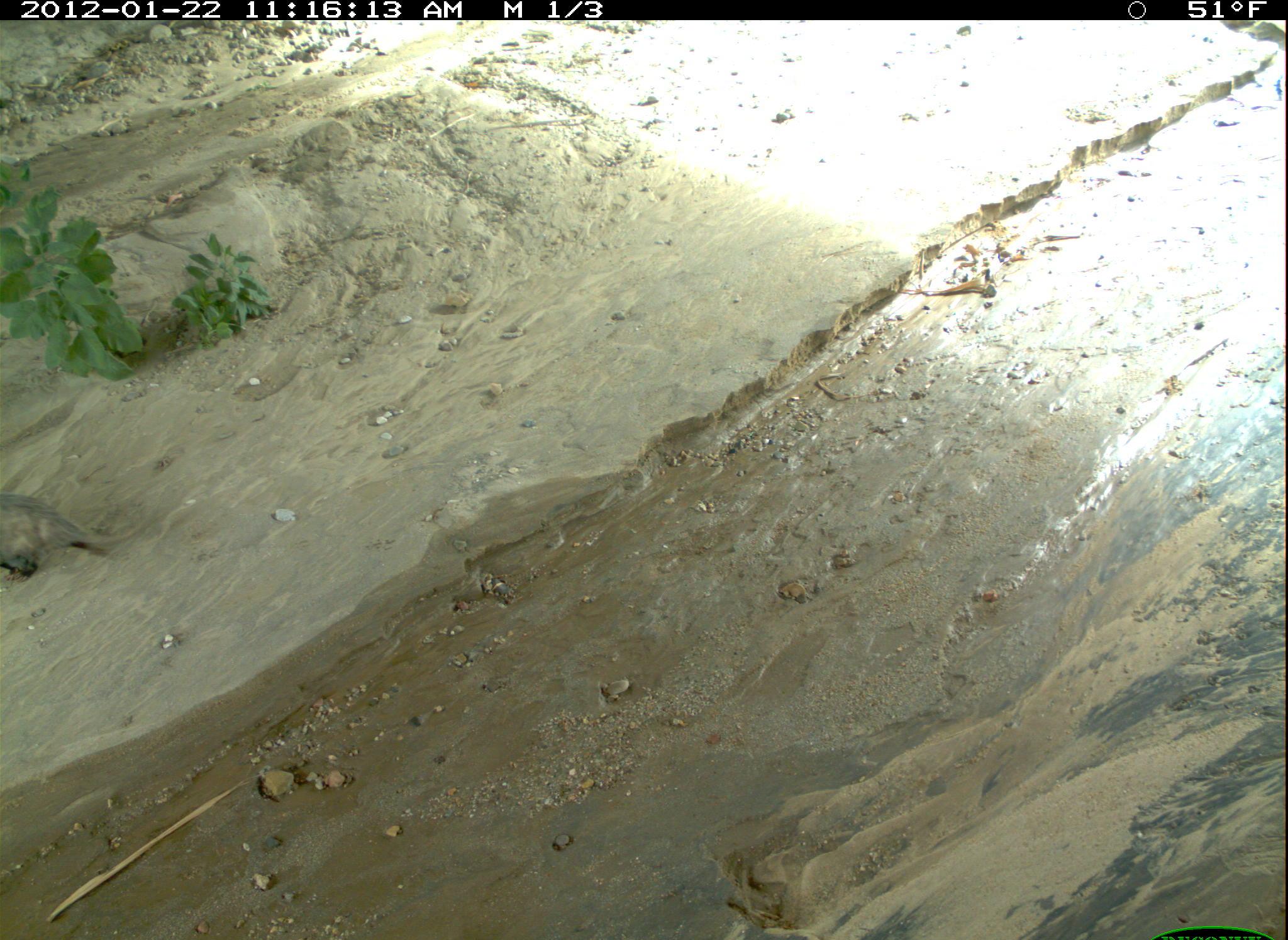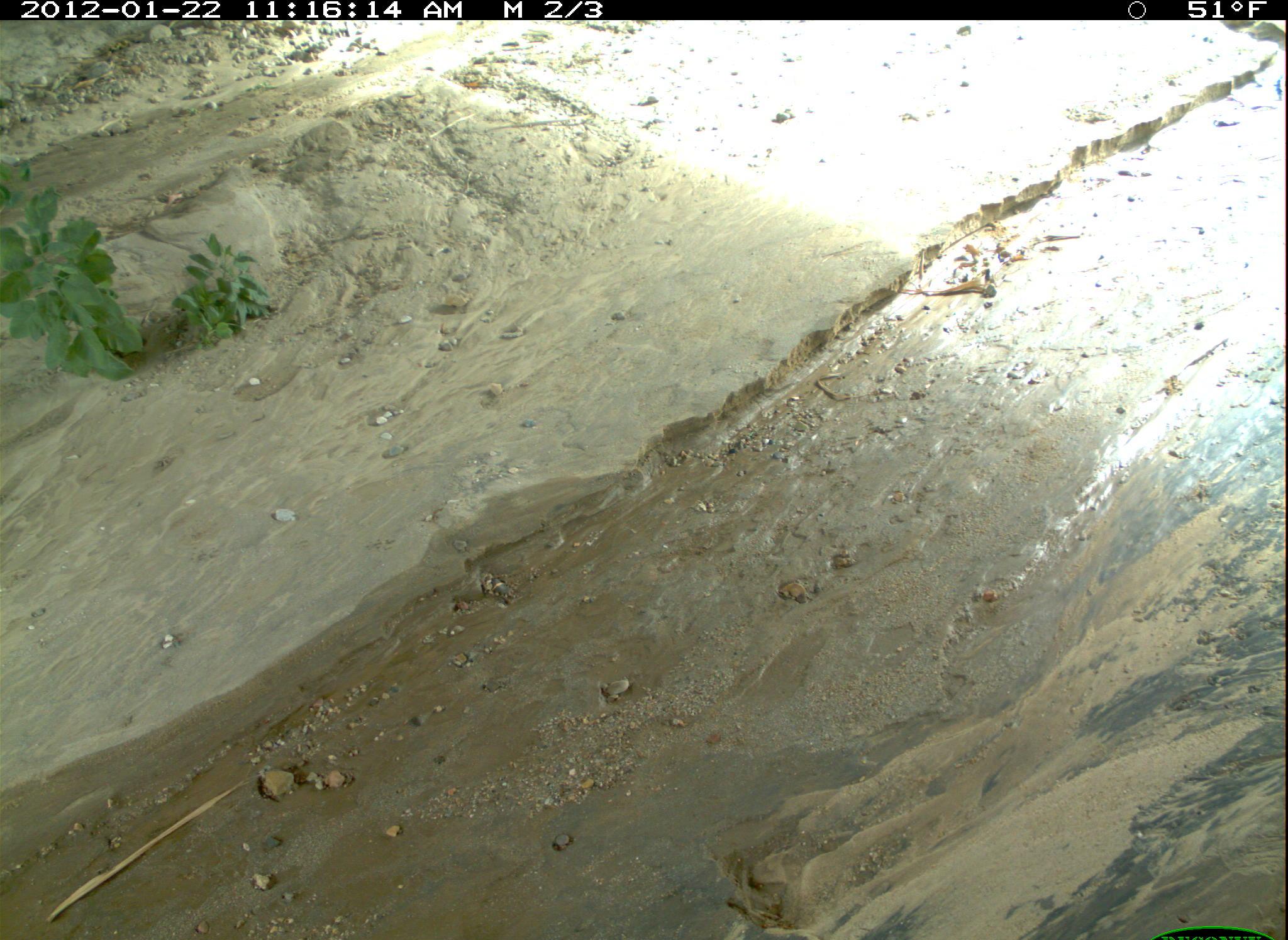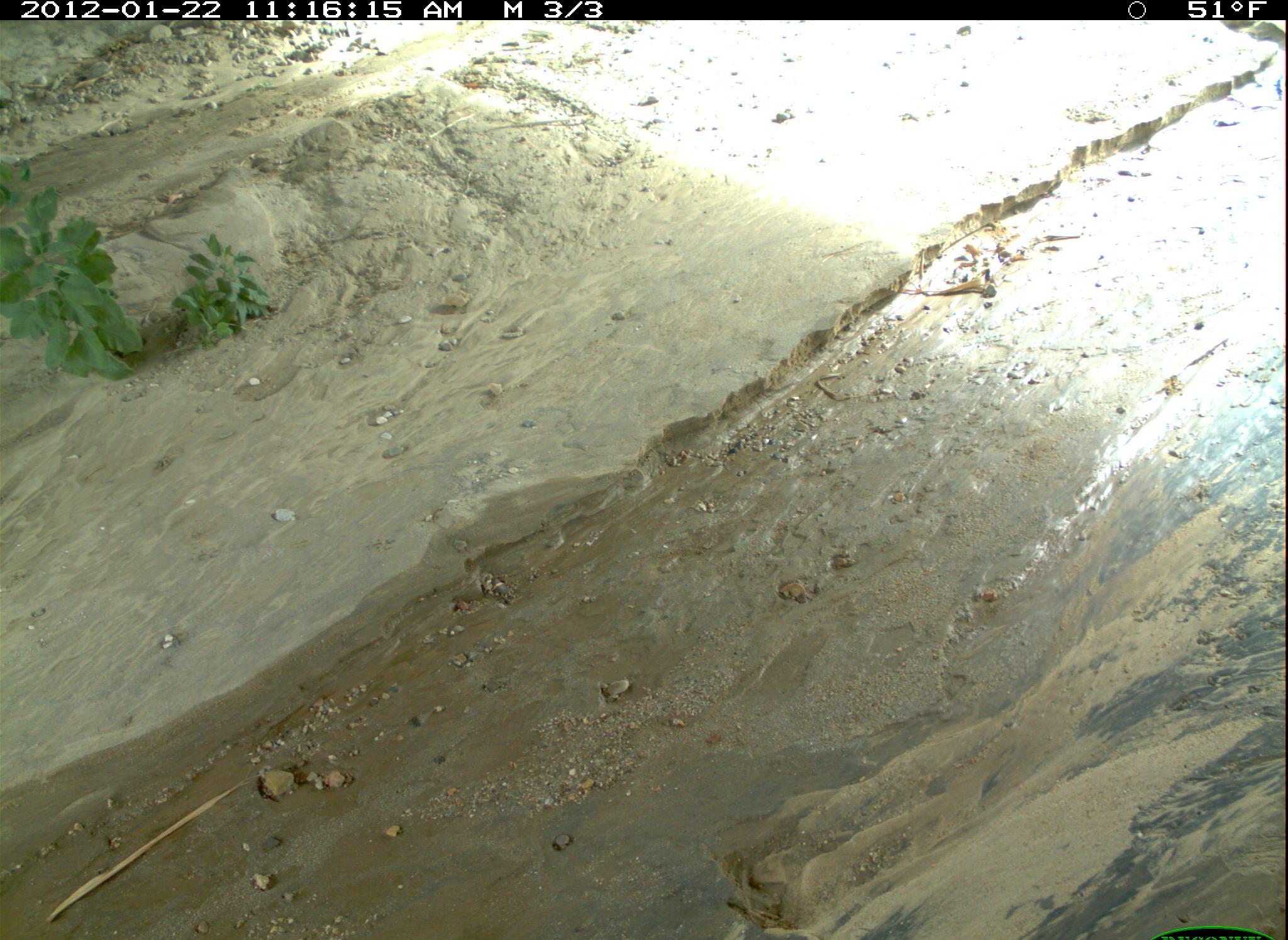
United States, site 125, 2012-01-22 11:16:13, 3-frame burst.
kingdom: Animalia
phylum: Chordata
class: Mammalia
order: Didelphimorphia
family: Didelphidae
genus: Didelphis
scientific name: Didelphis virginiana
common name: virginia opossum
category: opossum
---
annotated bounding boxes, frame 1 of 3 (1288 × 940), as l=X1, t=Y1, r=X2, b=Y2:
opossum: l=0, t=482, r=169, b=593